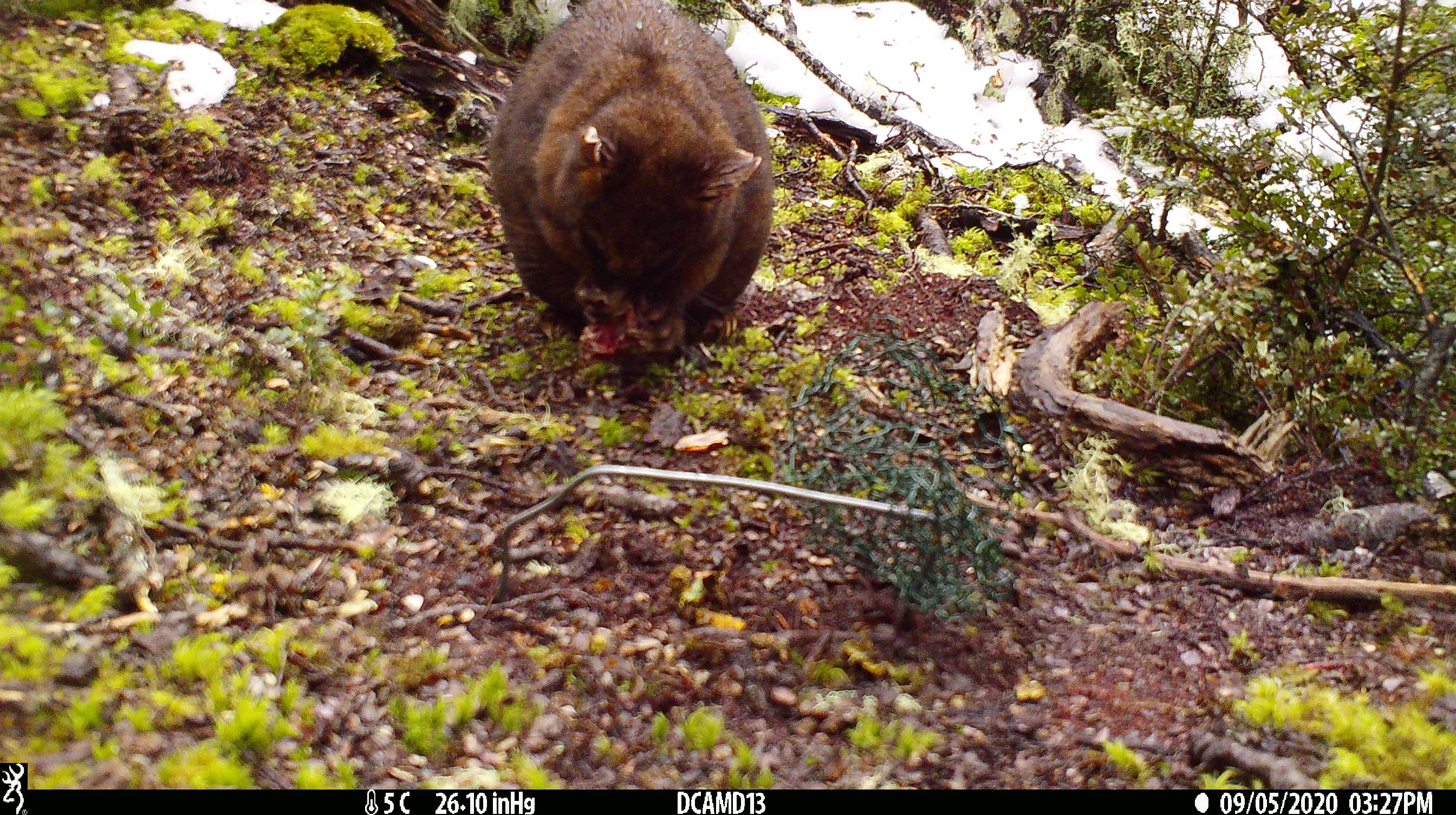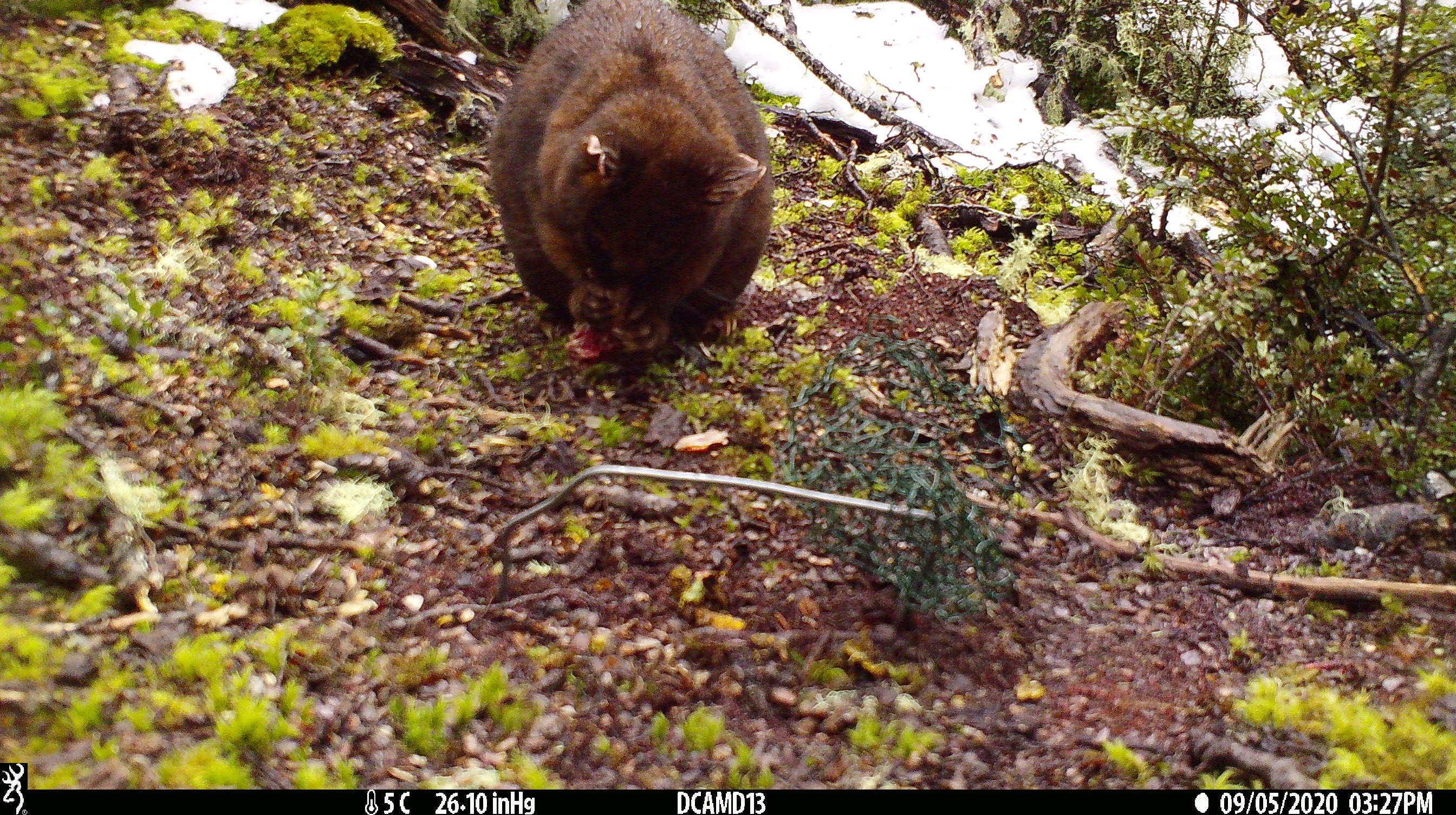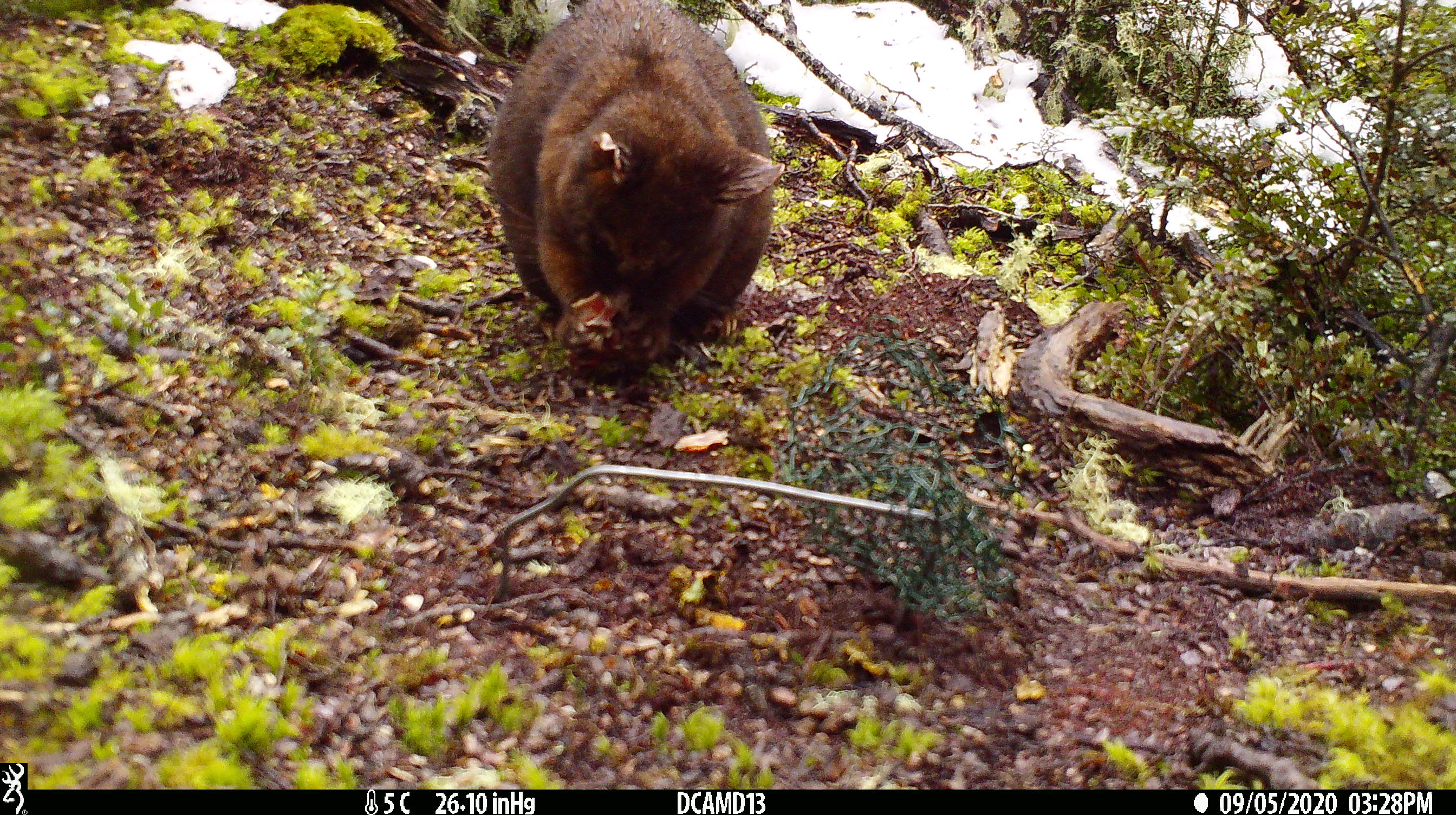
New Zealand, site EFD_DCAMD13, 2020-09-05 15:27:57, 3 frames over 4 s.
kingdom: Animalia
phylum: Chordata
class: Mammalia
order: Diprotodontia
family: Phalangeridae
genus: Trichosurus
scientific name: Trichosurus vulpecula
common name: common brushtail possum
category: possum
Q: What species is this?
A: Possum (common brushtail possum) (Trichosurus vulpecula).